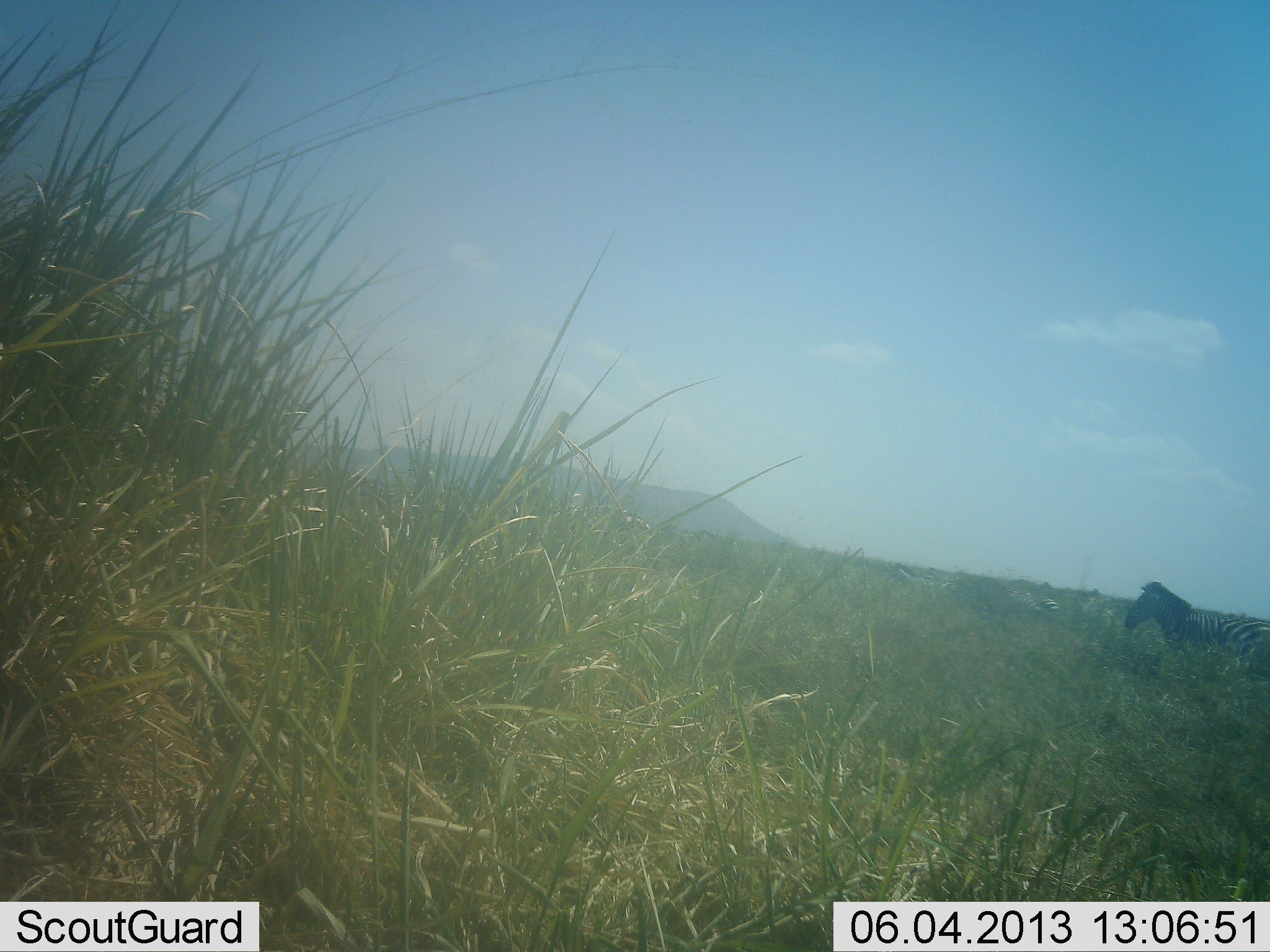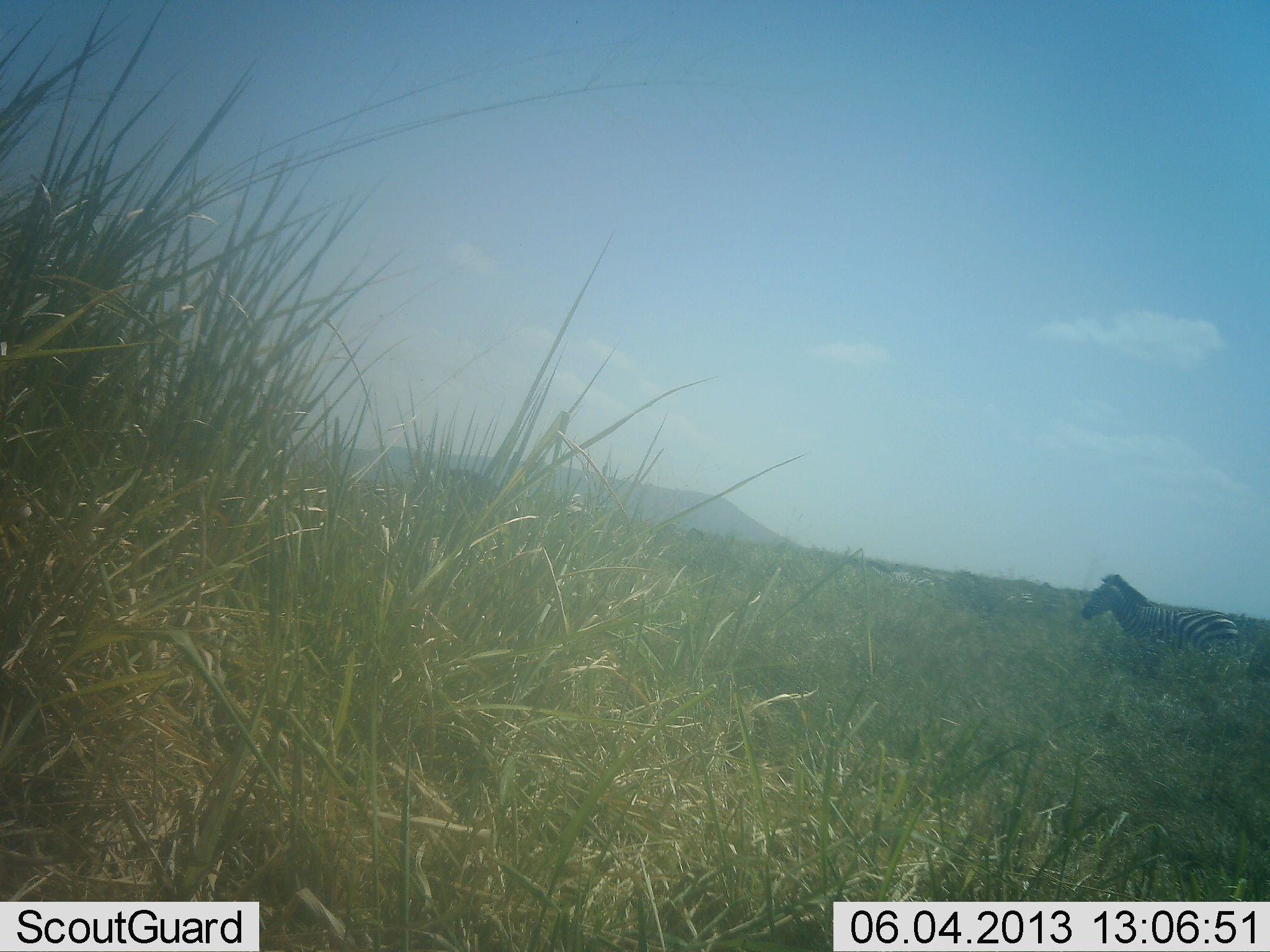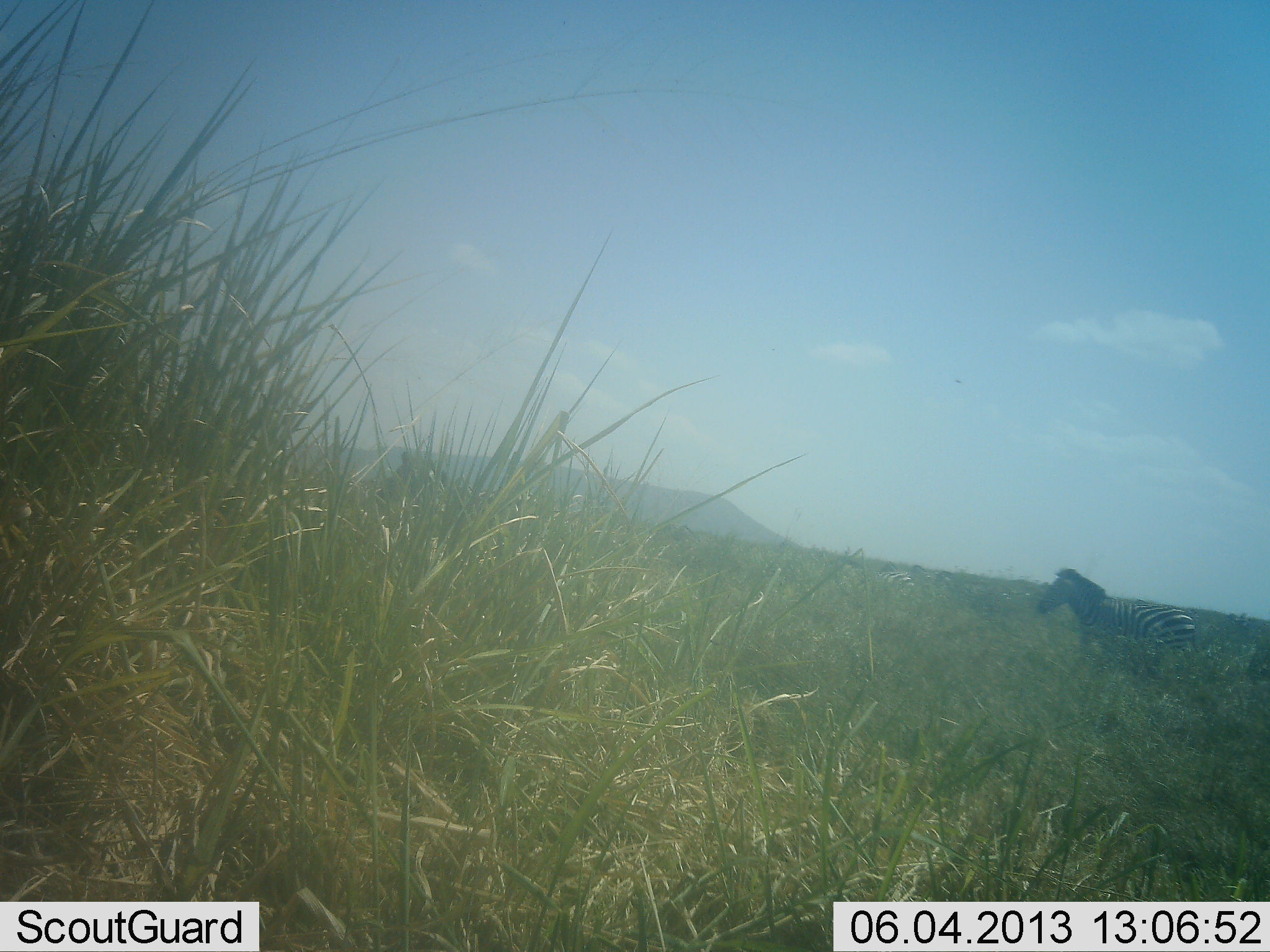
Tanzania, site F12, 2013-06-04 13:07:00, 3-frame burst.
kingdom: Animalia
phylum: Chordata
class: Mammalia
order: Perissodactyla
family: Equidae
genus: Equus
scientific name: Equus quagga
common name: plains zebra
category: zebra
Zebra (plains zebra) (Equus quagga), count 6. Behavior (volunteer vote fractions): standing 0%, resting 0%, moving 100%, interacting 0%. Young present (vote fraction): 0%. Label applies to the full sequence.